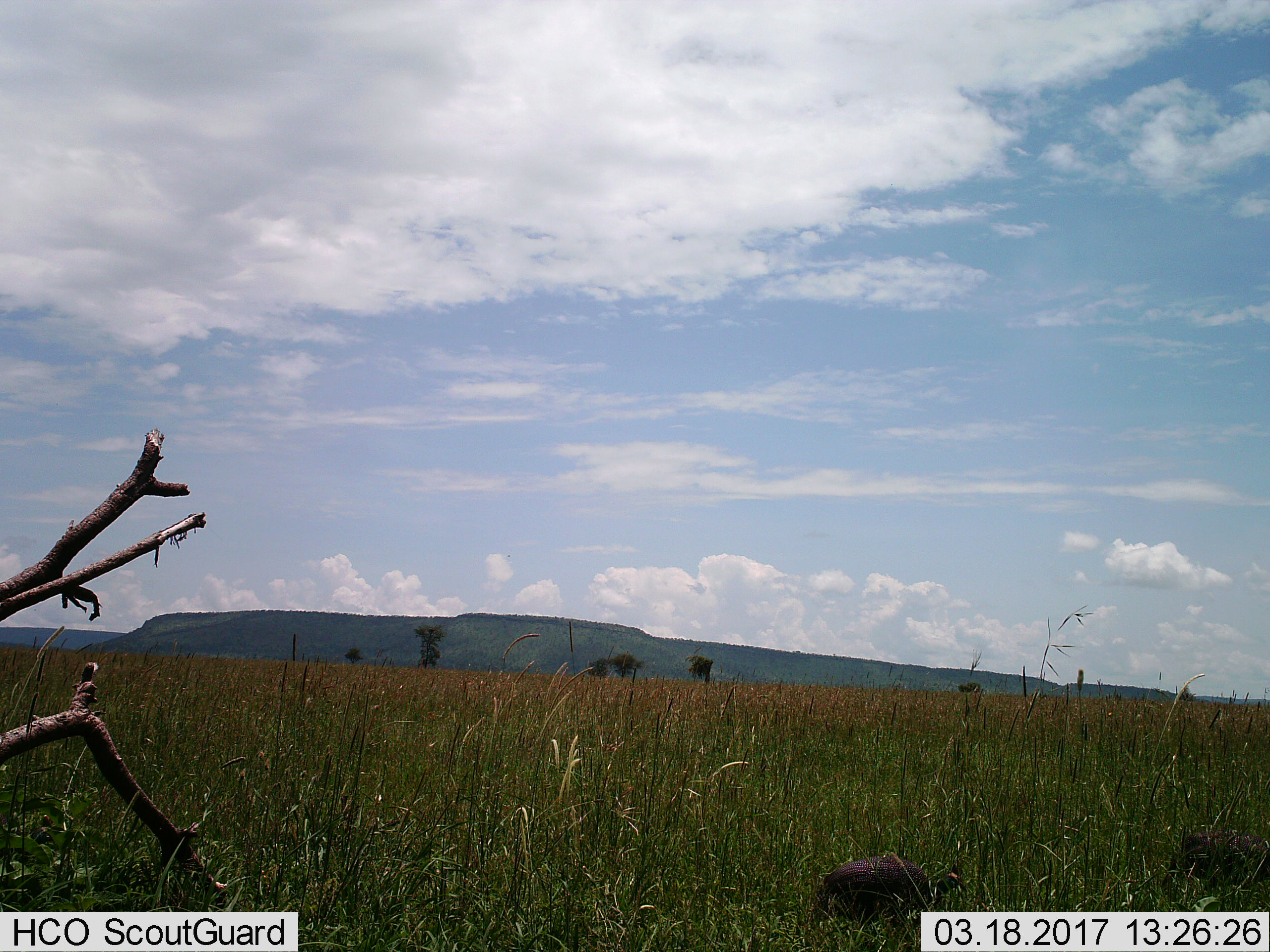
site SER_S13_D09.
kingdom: Animalia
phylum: Chordata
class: Aves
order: Galliformes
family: Numididae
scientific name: Numididae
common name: guineafowl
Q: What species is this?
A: Guineafowl (Numididae).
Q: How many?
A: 2.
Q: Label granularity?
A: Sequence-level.